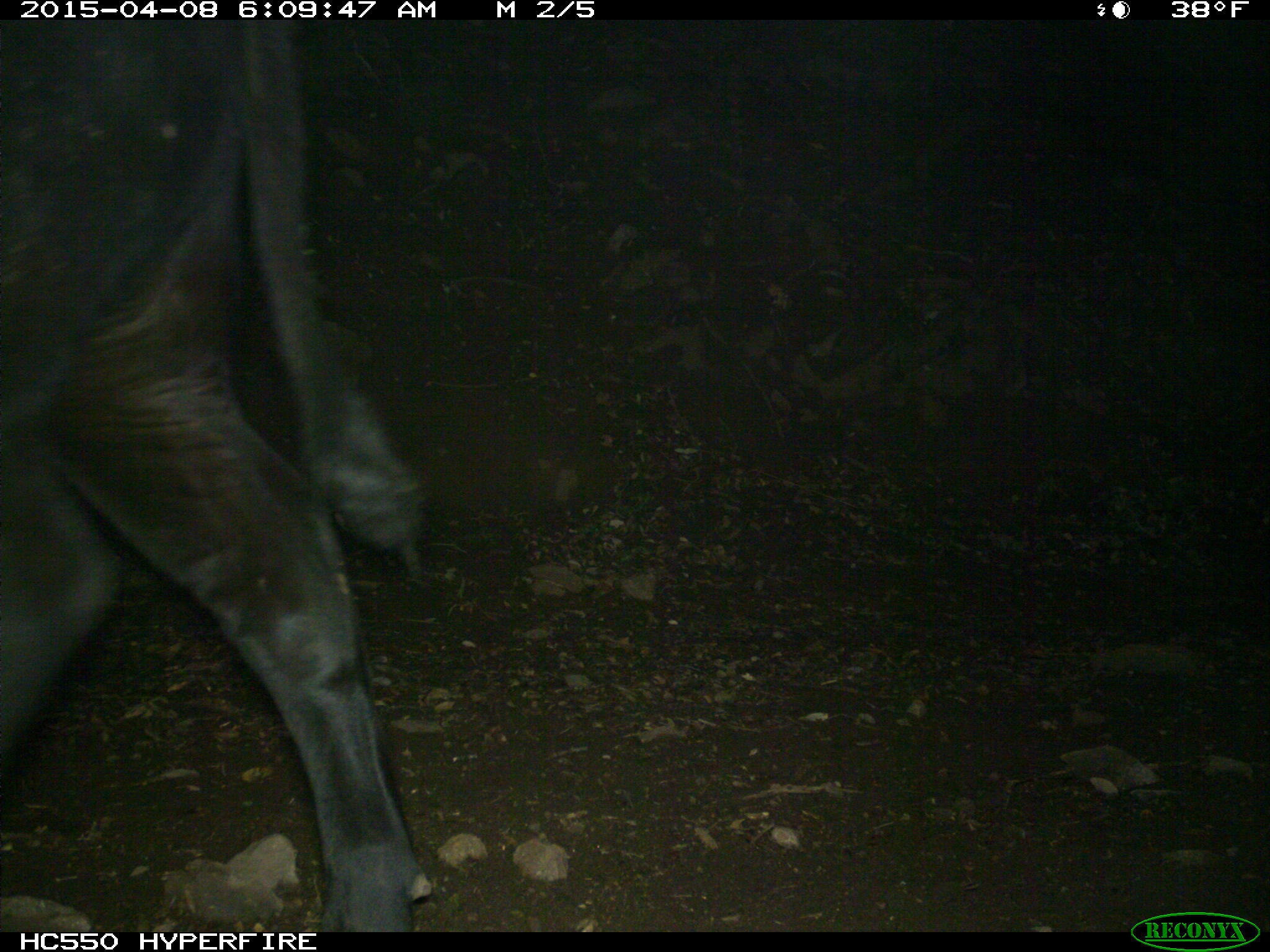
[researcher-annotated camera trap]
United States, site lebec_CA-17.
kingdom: Animalia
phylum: Chordata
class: Mammalia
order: Artiodactyla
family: Bovidae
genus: Bos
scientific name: Bos taurus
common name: domestic cow